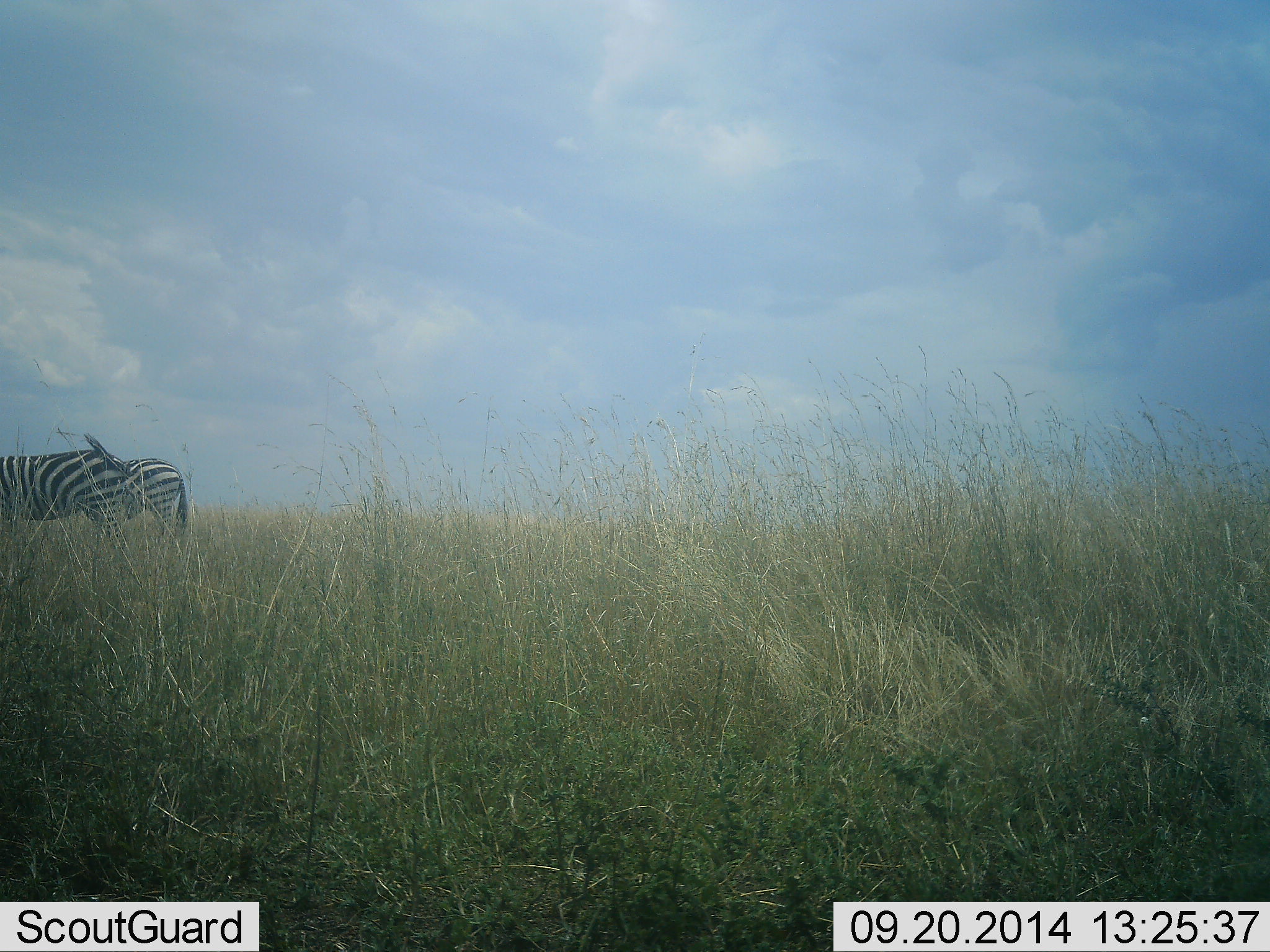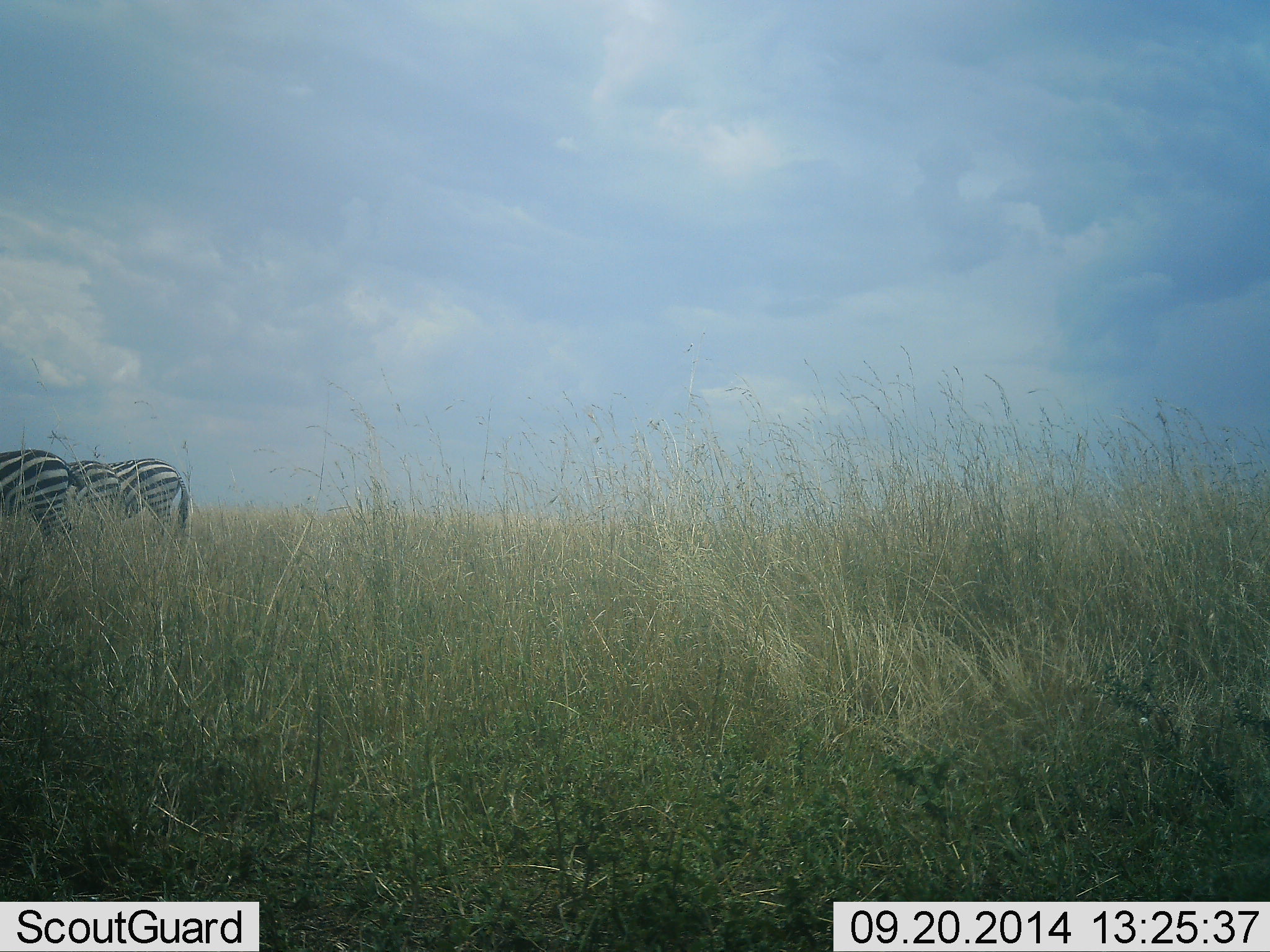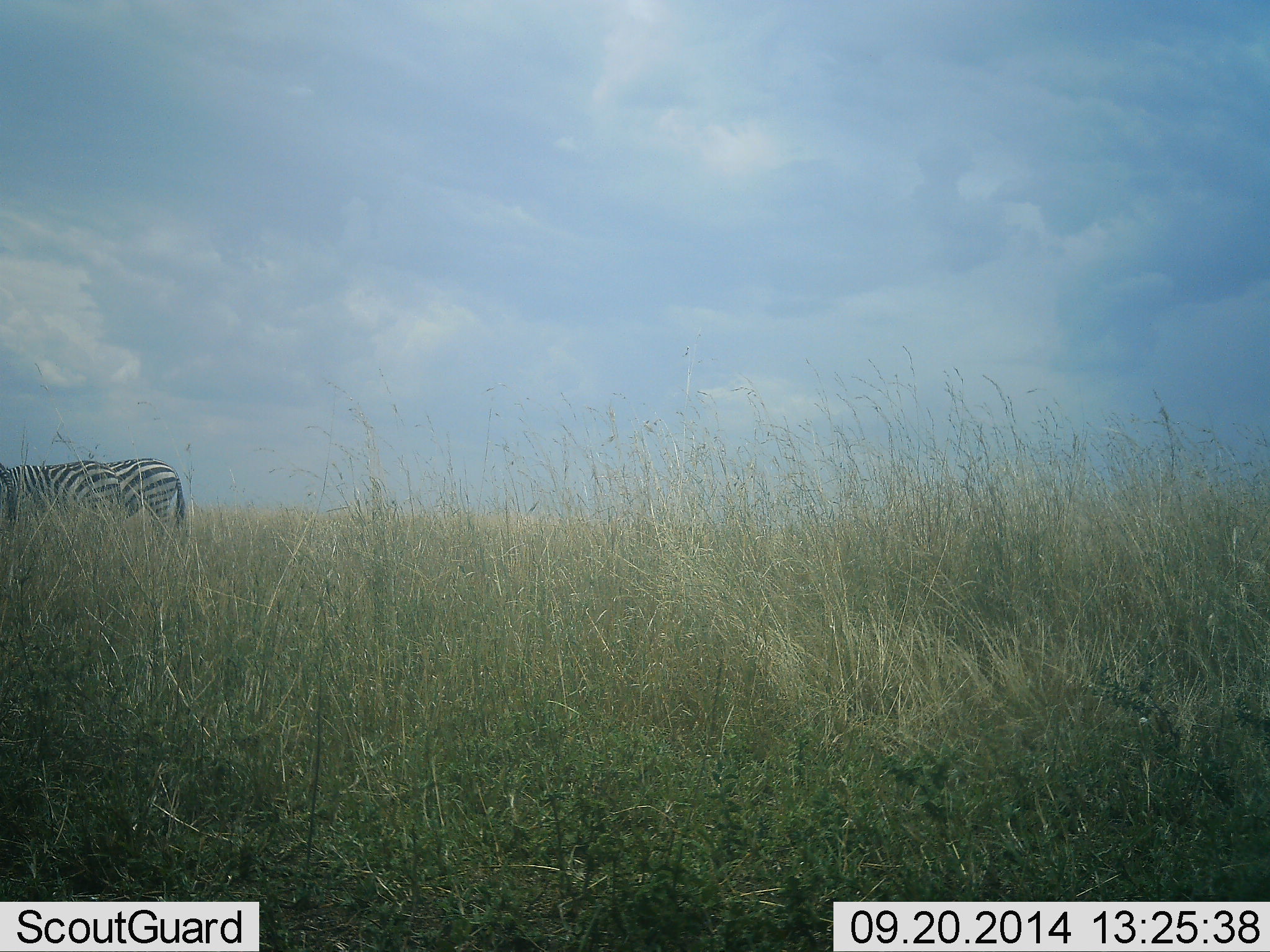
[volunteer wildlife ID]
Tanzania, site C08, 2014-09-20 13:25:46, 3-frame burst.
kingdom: Animalia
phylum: Chordata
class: Mammalia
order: Perissodactyla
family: Equidae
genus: Equus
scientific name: Equus quagga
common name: plains zebra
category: zebra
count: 3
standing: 70%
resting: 0%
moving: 40%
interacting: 0%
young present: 0%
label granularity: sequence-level